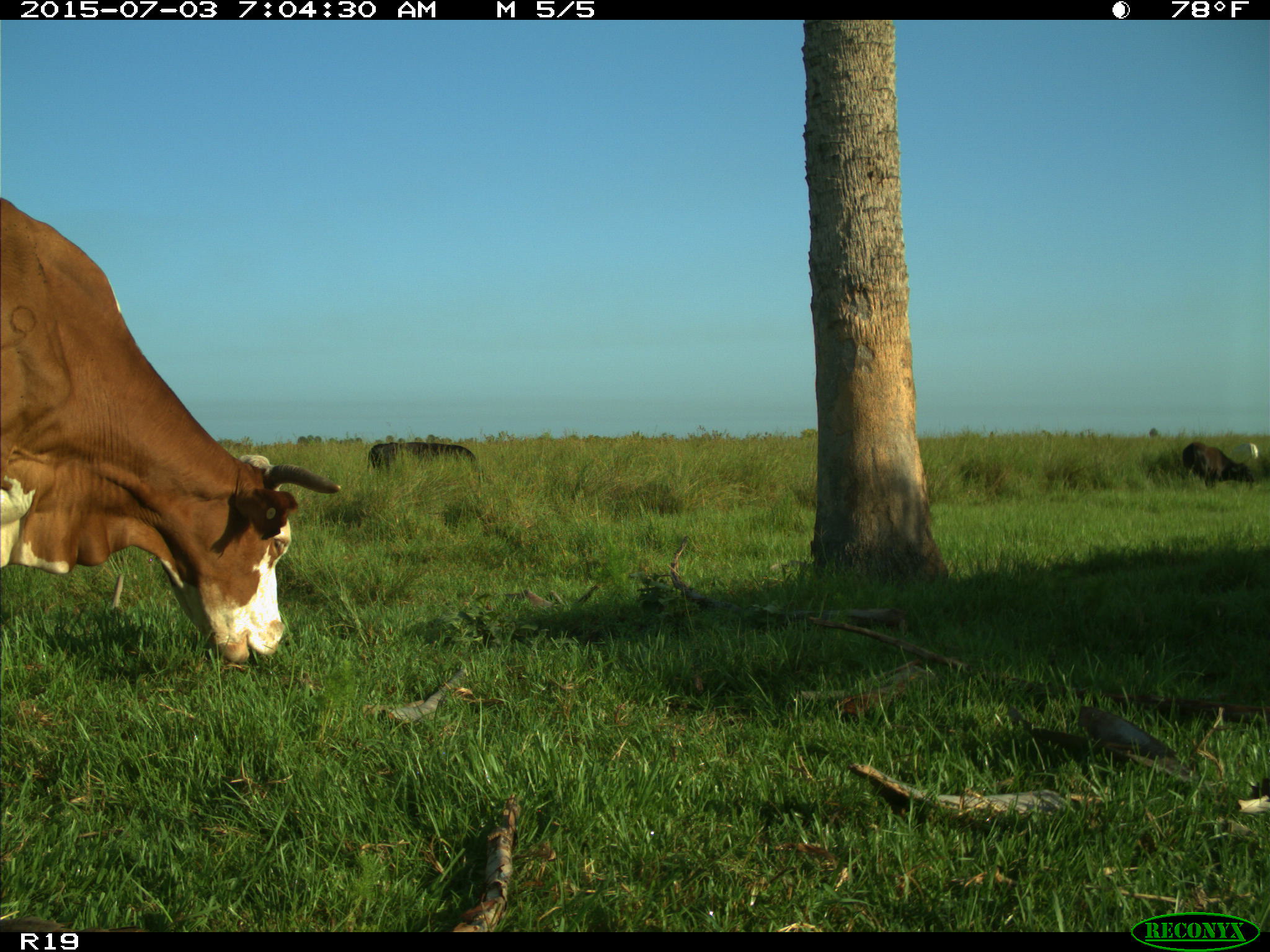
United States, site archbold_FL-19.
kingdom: Animalia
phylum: Chordata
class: Mammalia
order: Artiodactyla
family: Bovidae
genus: Bos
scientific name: Bos taurus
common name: domestic cow